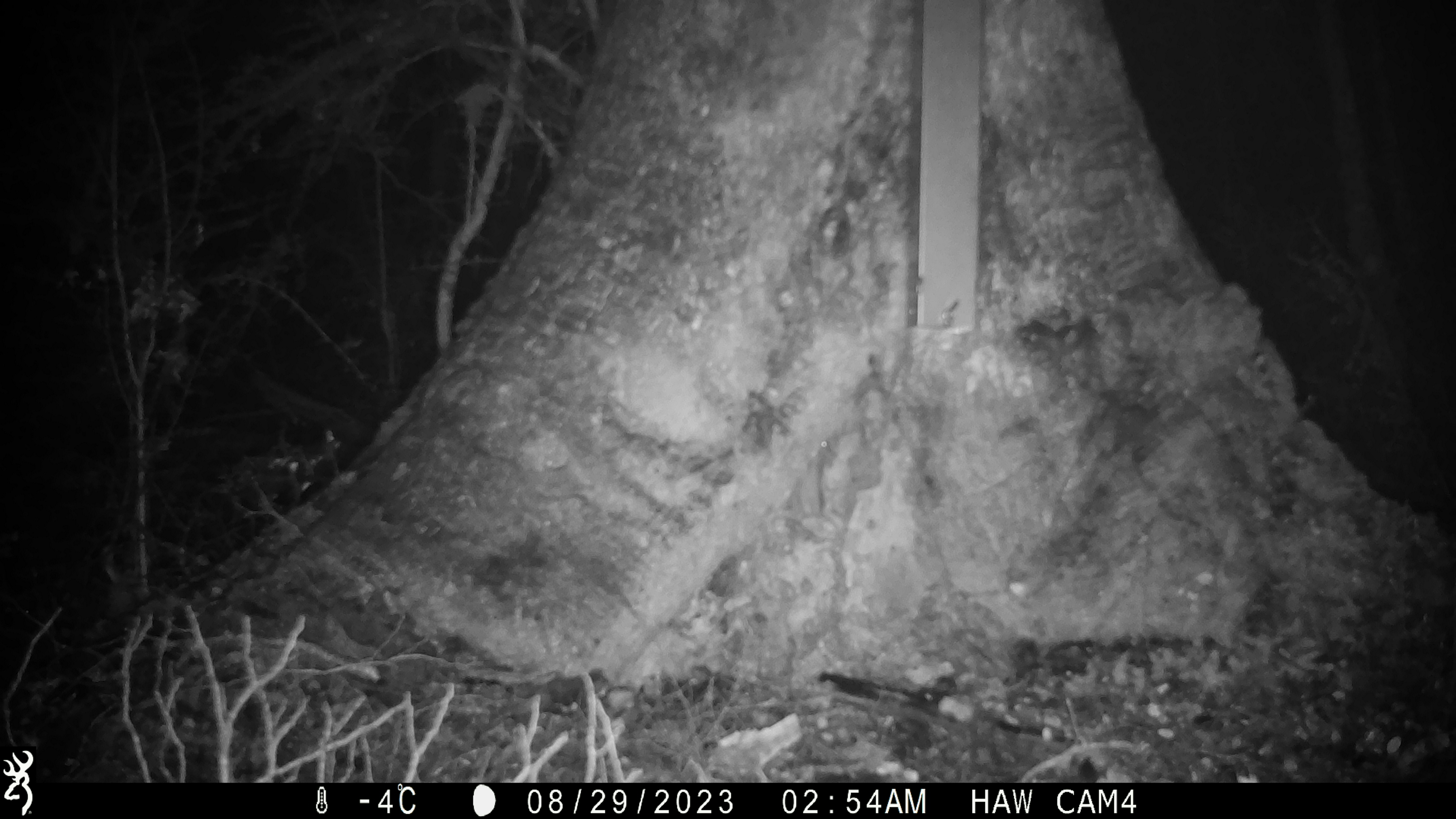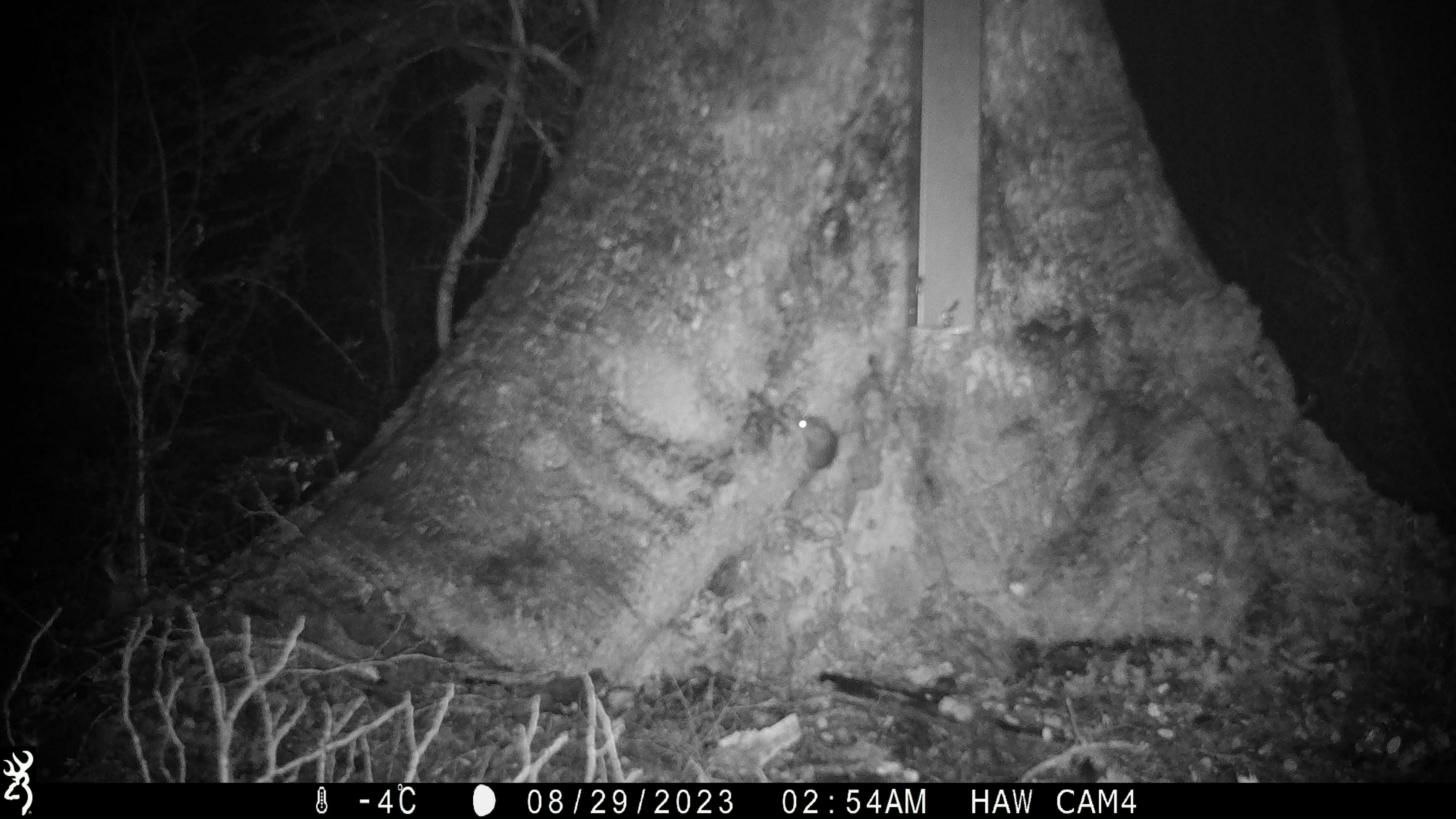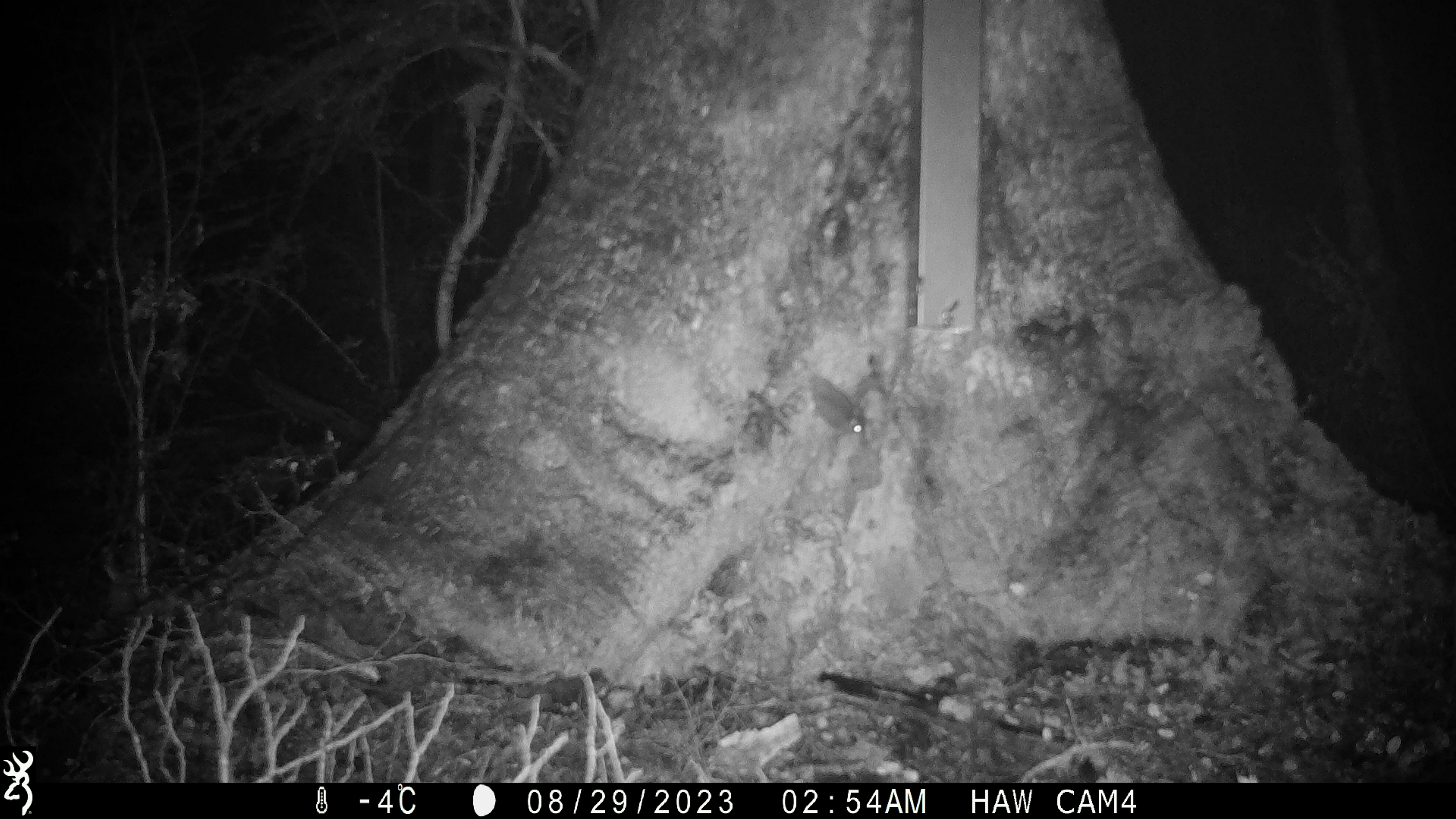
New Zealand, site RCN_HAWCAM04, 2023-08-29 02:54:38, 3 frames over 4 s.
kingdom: Animalia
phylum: Chordata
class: Mammalia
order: Rodentia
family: Muridae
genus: Mus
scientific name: Mus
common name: mouse